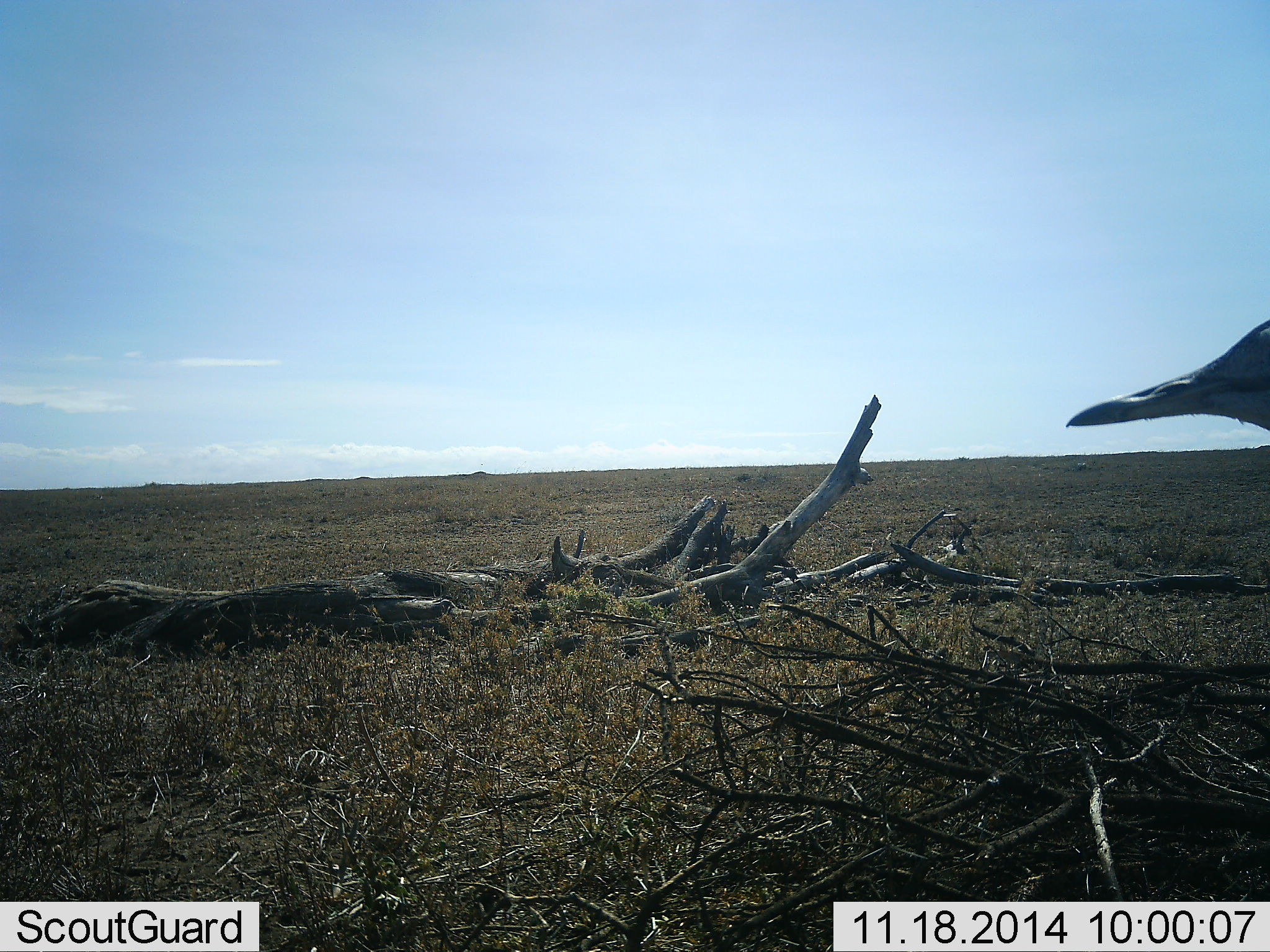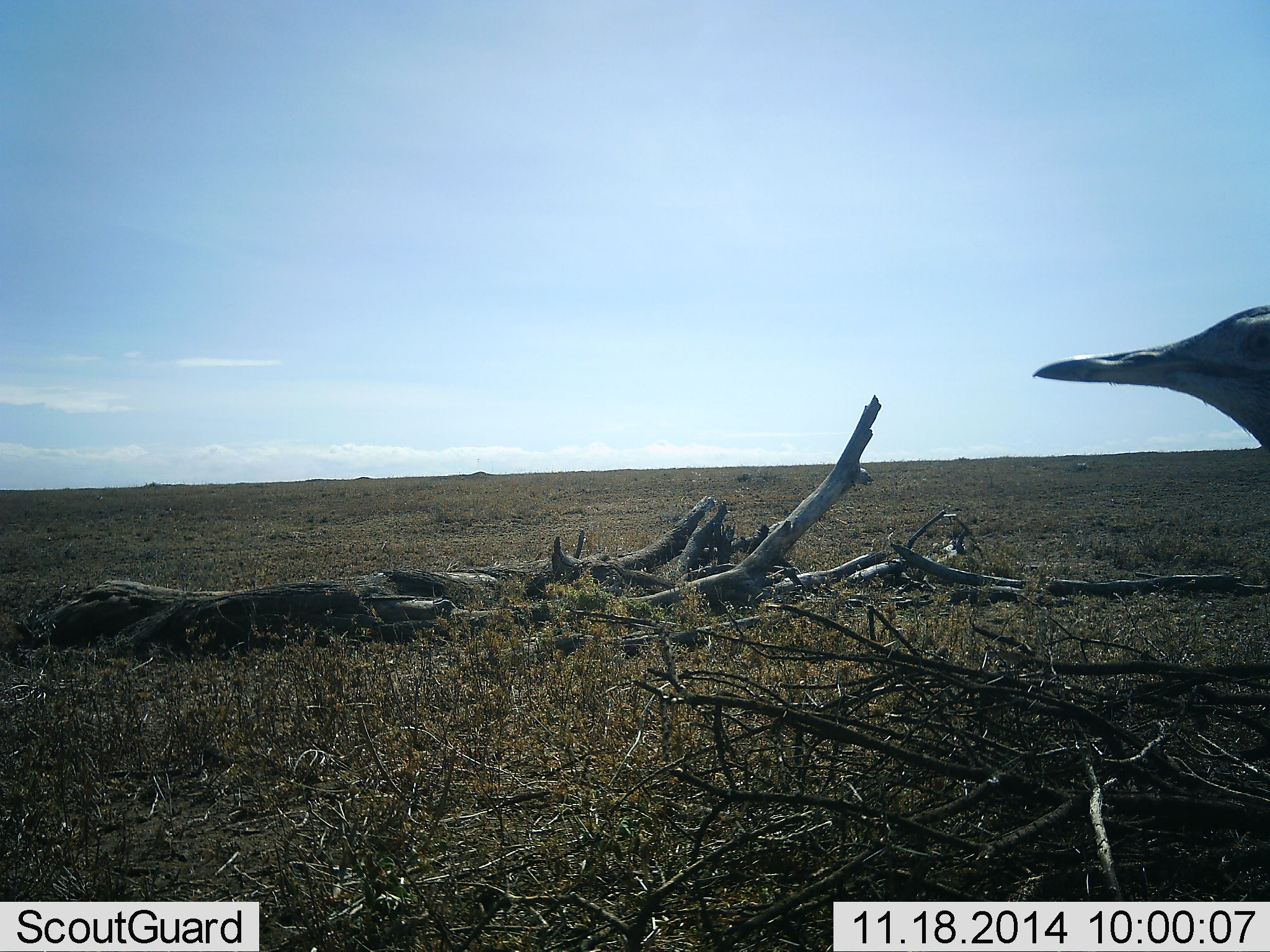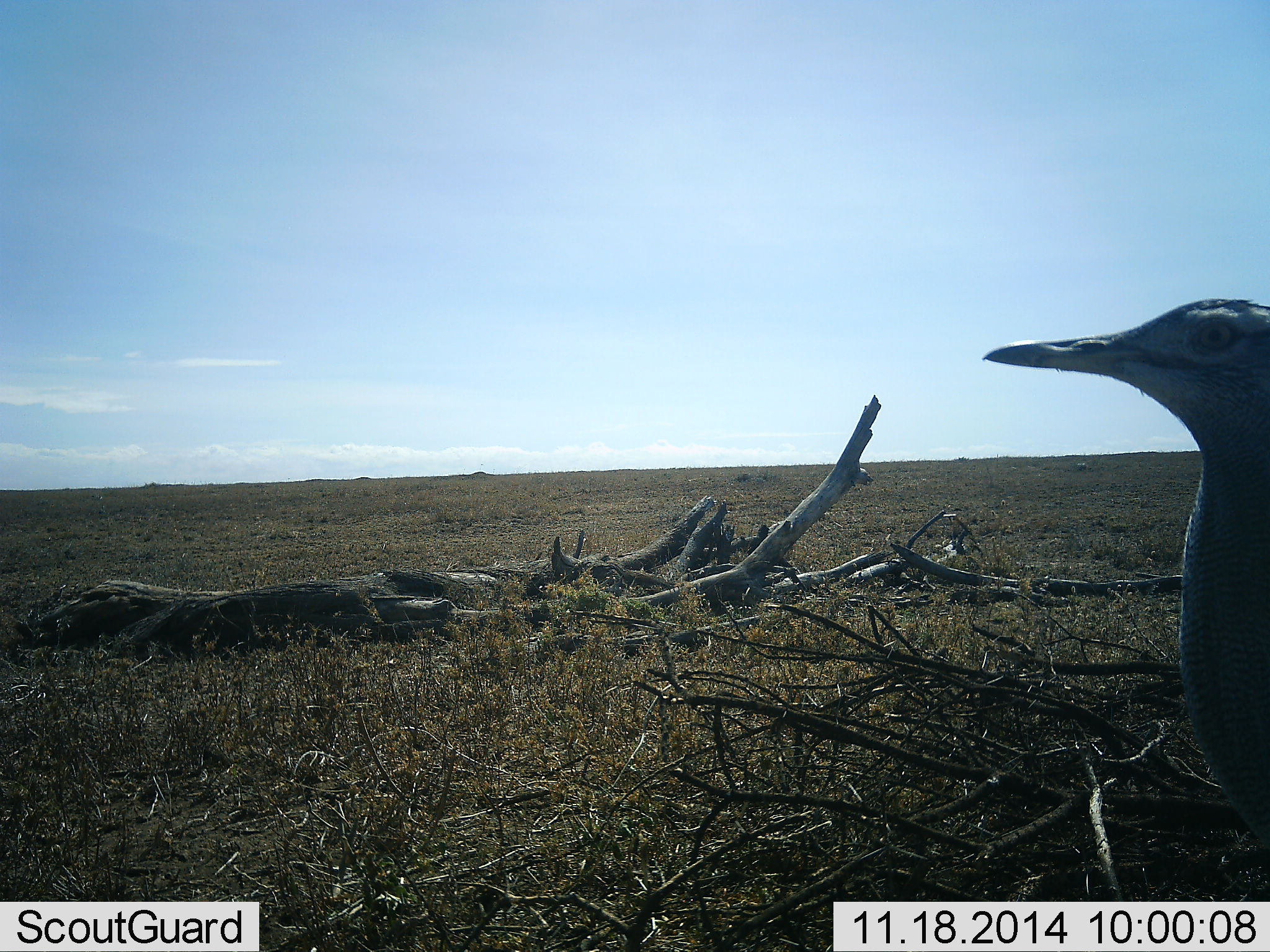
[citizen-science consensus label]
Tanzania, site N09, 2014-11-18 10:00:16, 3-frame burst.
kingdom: Animalia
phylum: Chordata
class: Aves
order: Otidiformes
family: Otididae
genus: Ardeotis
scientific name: Ardeotis kori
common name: kori bustard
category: koribustard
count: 1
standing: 80%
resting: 0%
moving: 20%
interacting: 10%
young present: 0%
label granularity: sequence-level